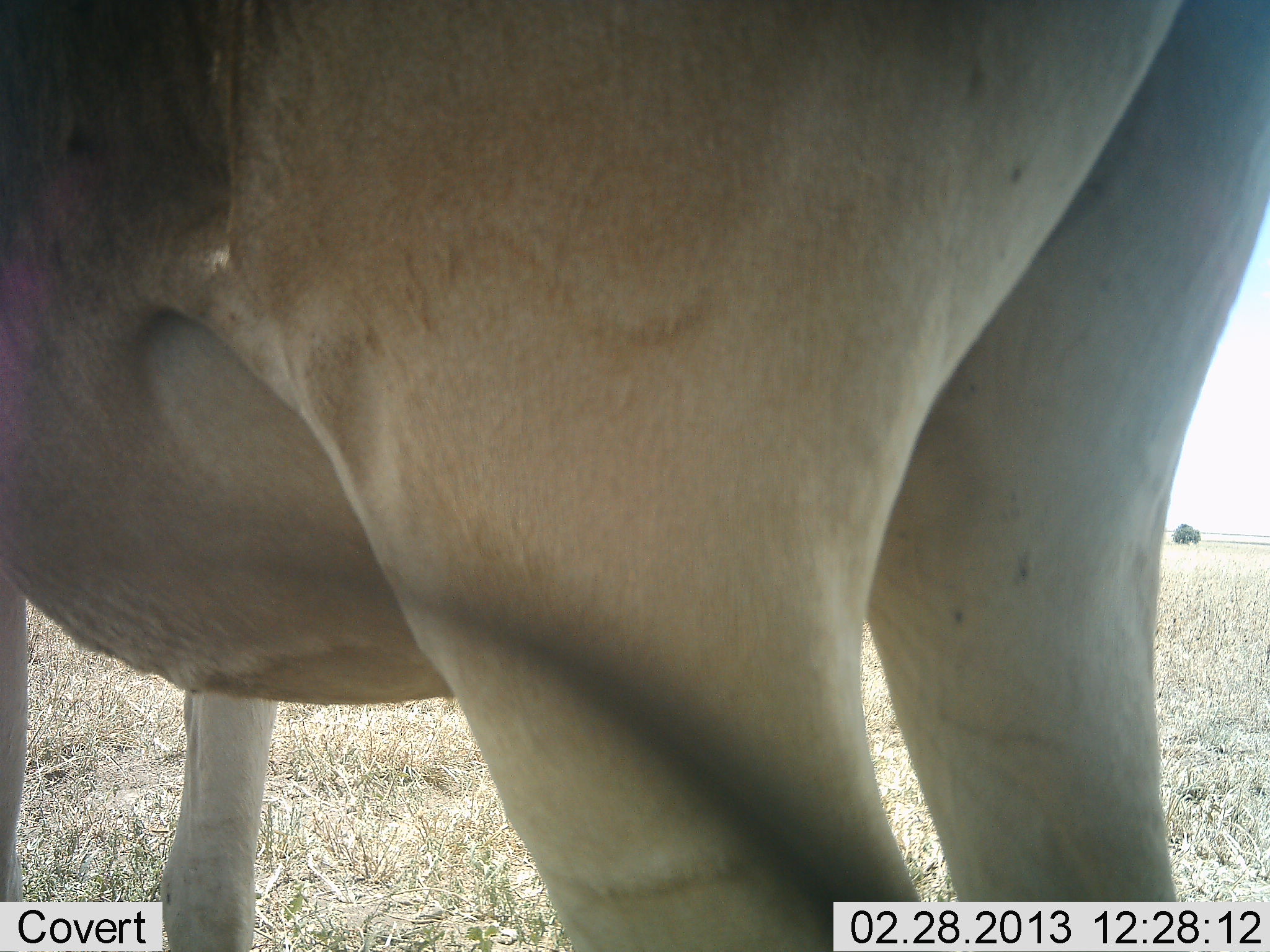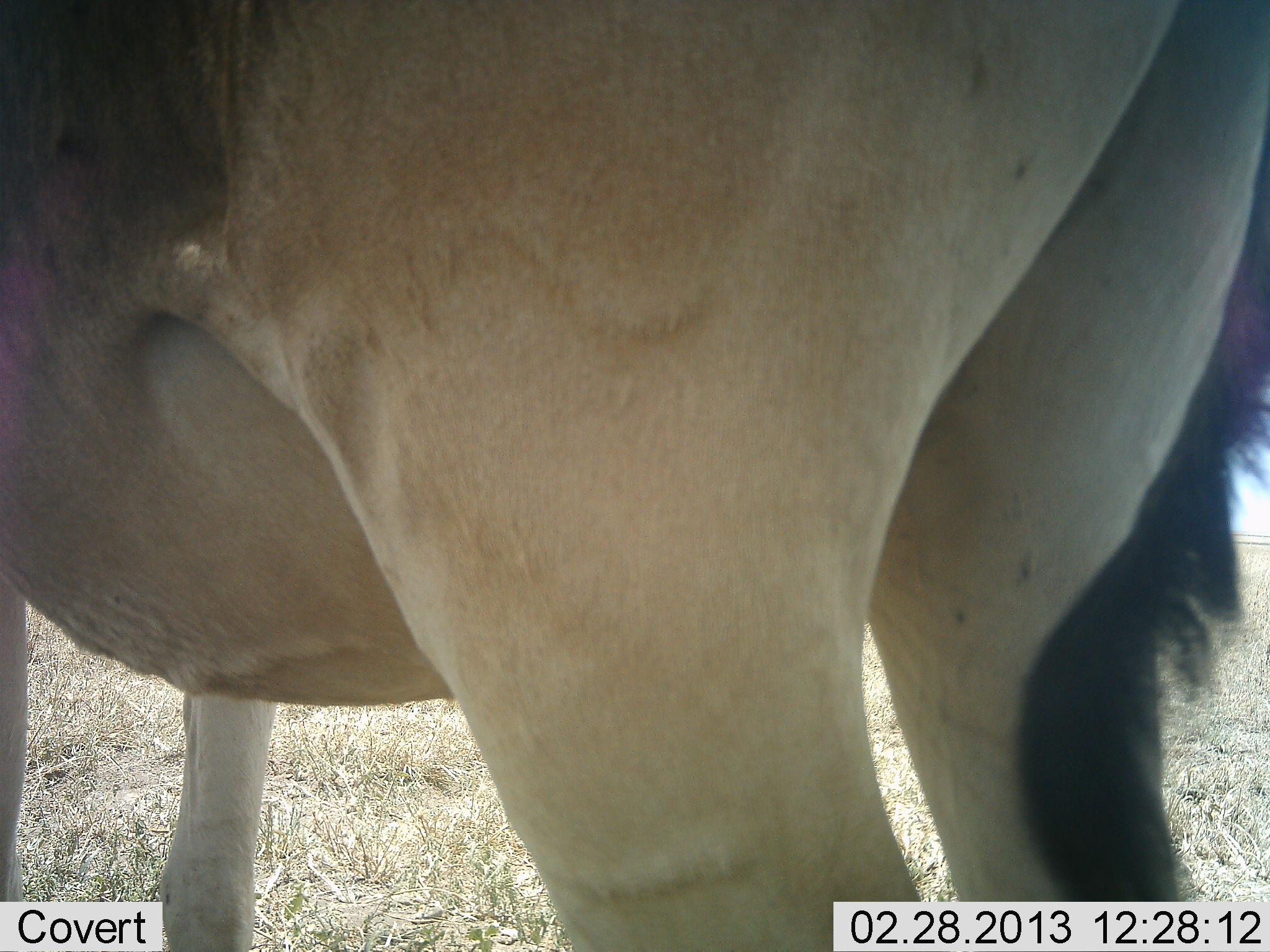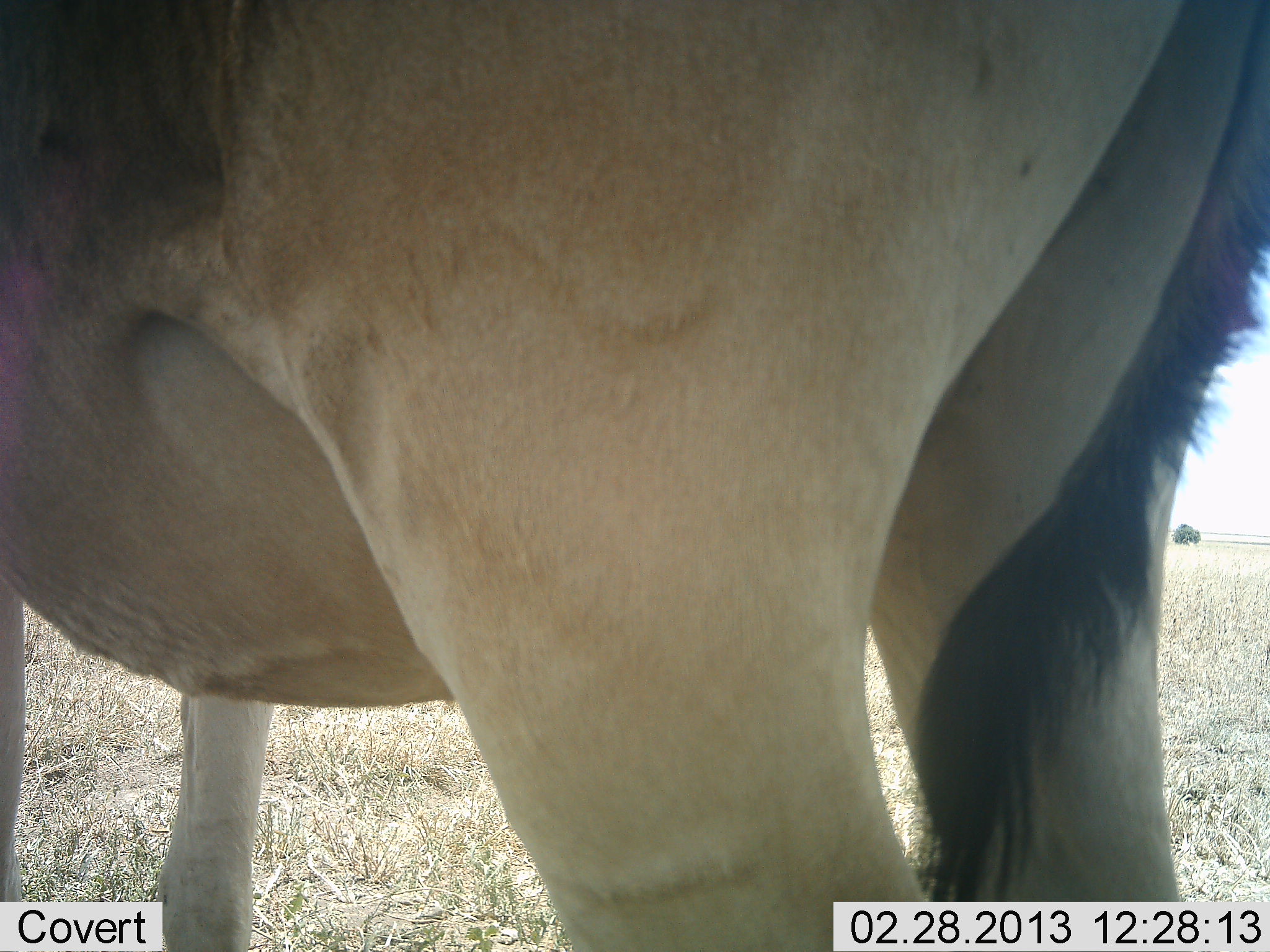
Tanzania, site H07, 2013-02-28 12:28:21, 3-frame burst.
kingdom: Animalia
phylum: Chordata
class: Mammalia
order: Artiodactyla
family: Bovidae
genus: Alcelaphus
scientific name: Alcelaphus buselaphus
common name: hartebeest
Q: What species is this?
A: Hartebeest (Alcelaphus buselaphus).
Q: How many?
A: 1.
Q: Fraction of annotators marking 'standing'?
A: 100%.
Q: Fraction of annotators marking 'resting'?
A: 0%.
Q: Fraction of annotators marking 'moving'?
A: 0%.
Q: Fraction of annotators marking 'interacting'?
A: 0%.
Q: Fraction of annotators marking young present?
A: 0%.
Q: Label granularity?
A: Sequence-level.